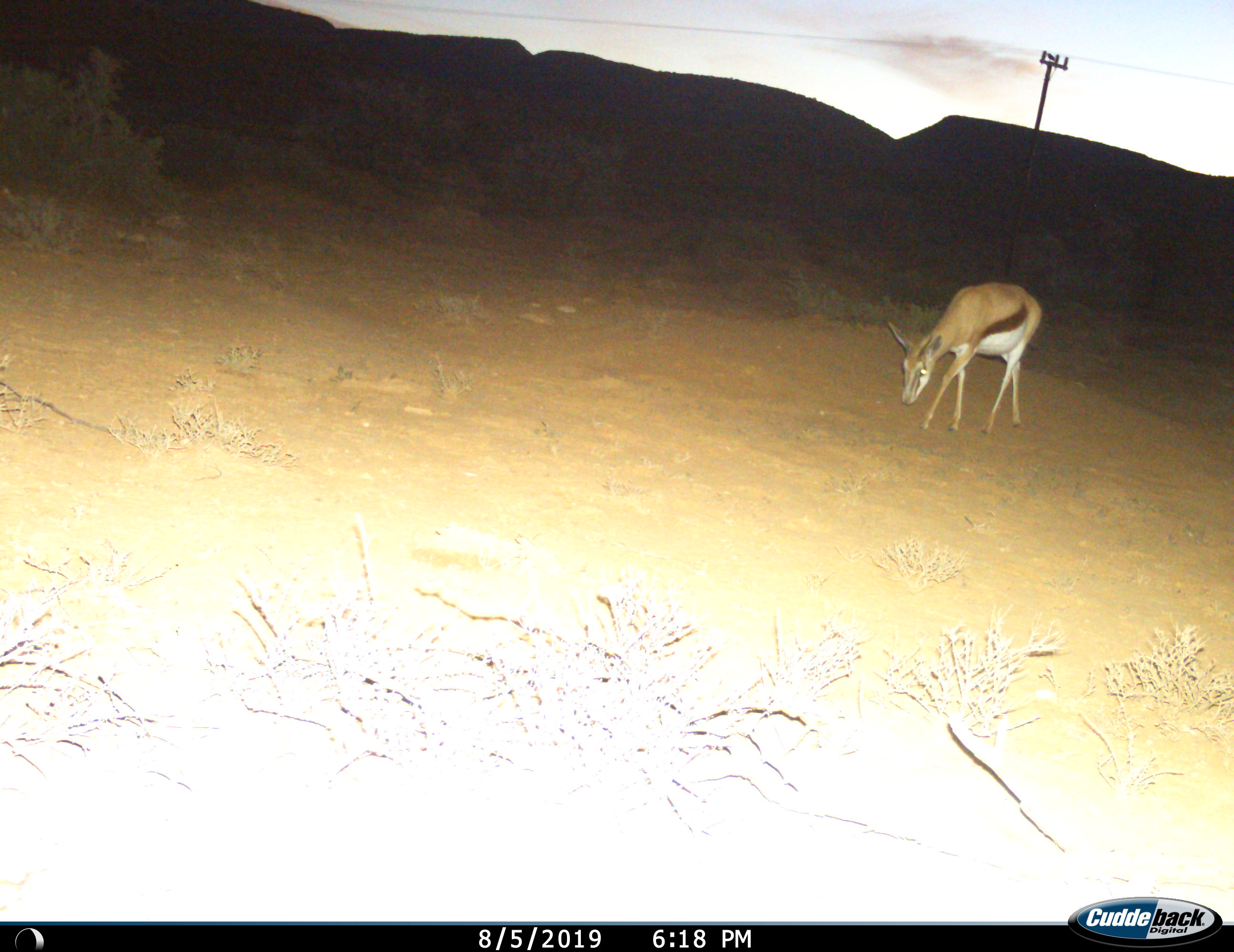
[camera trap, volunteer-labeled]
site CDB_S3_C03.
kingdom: Animalia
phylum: Chordata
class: Mammalia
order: Artiodactyla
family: Bovidae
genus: Antidorcas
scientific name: Antidorcas marsupialis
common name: springbok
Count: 1.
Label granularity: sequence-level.